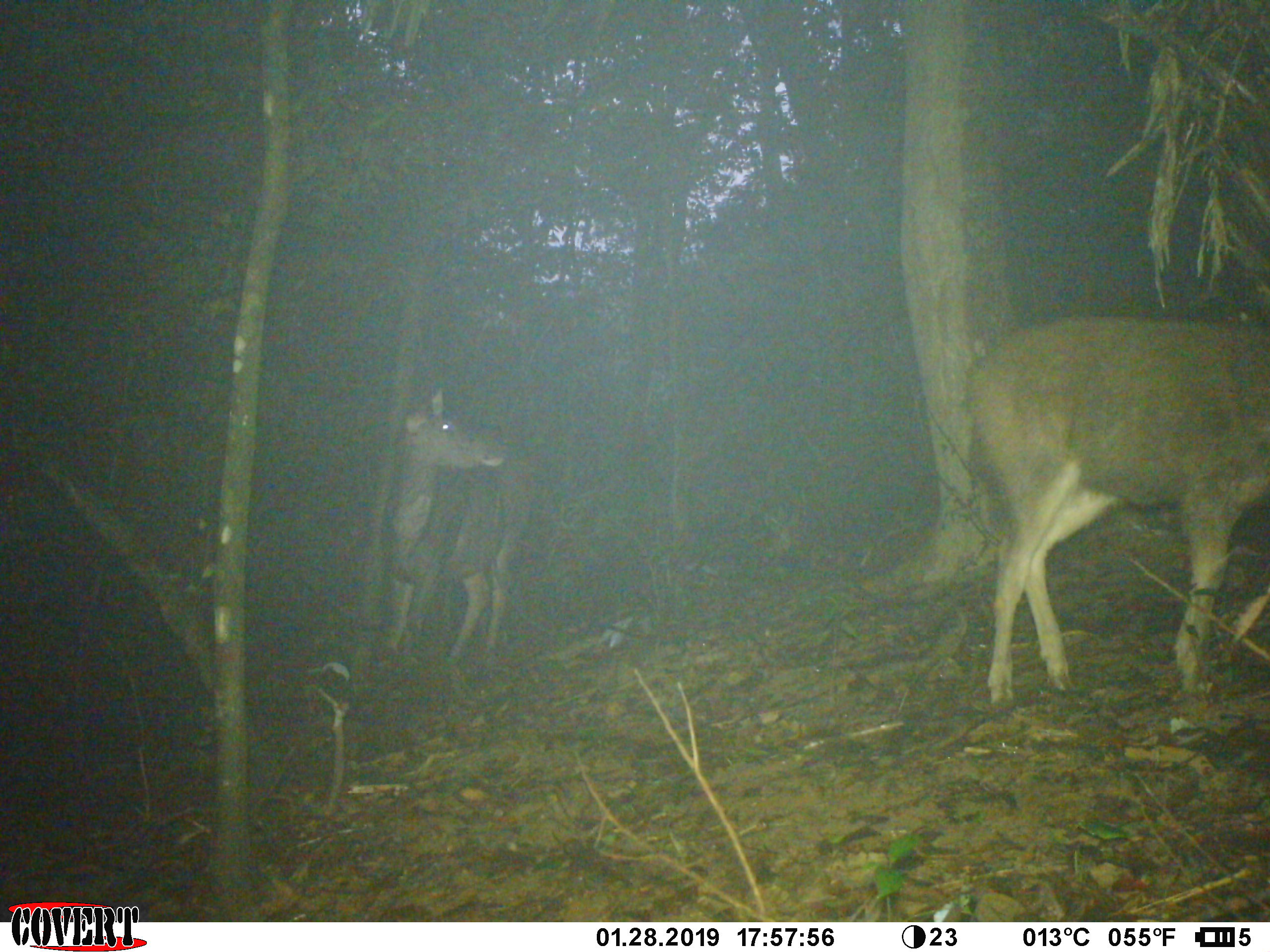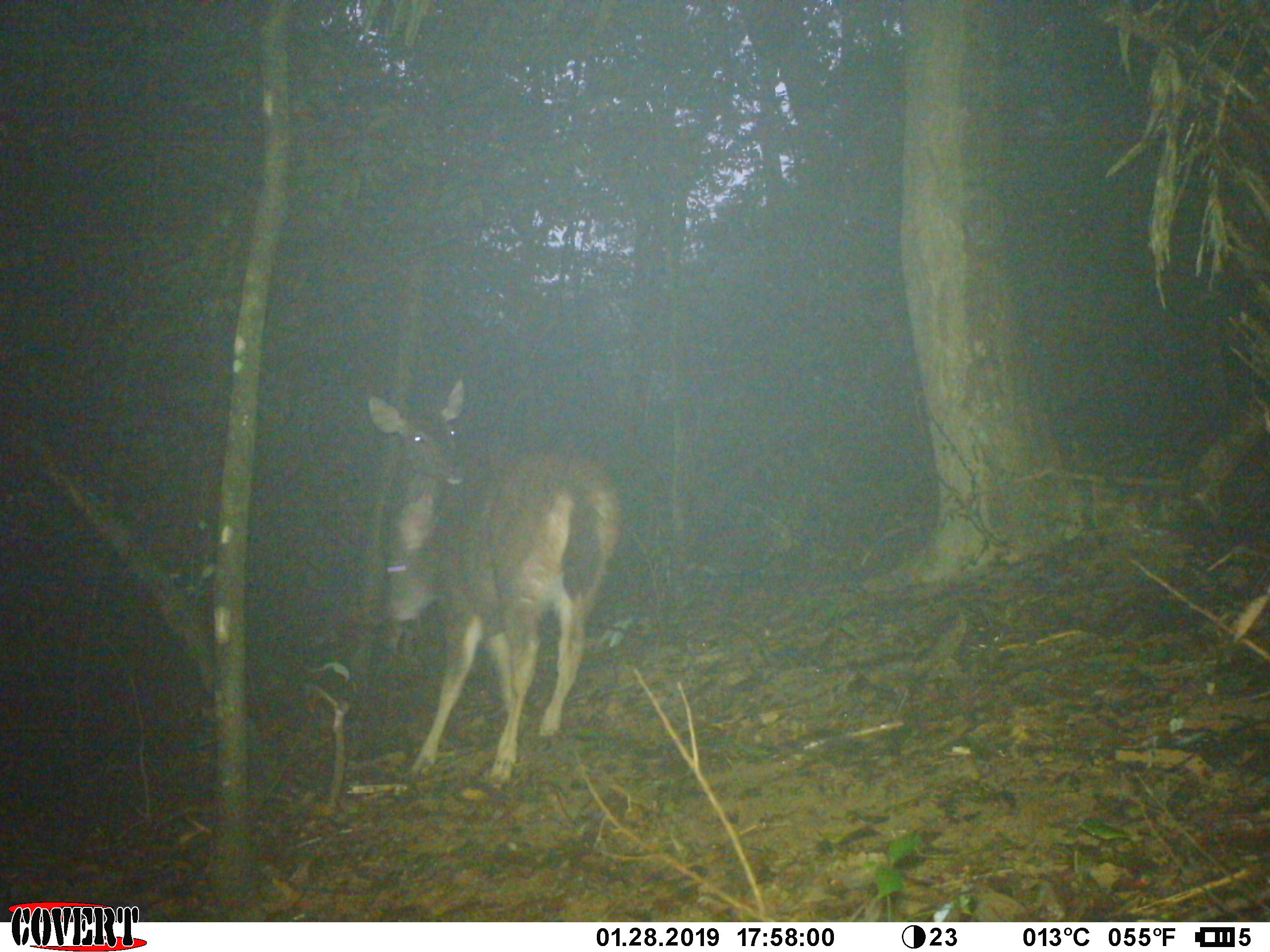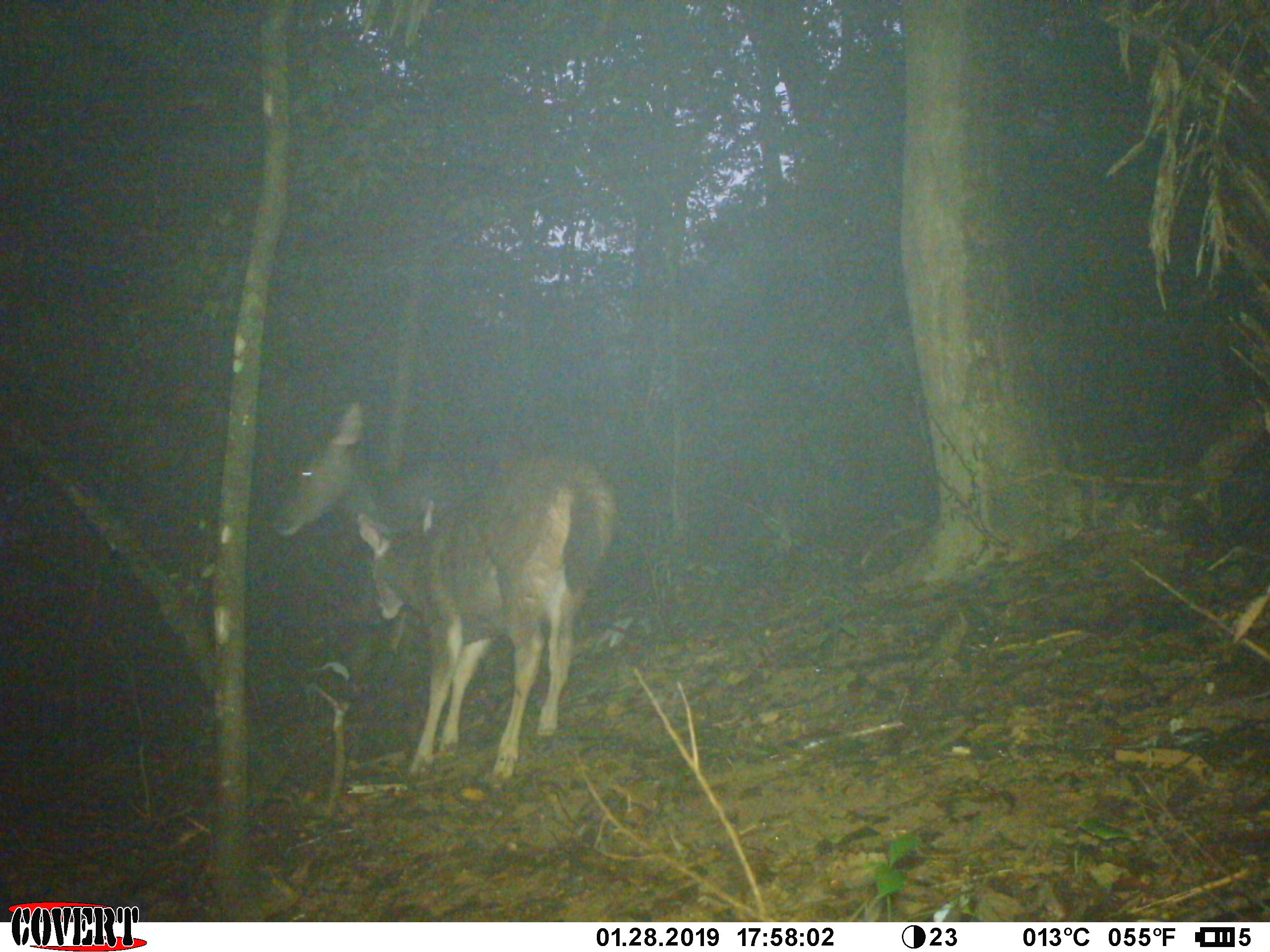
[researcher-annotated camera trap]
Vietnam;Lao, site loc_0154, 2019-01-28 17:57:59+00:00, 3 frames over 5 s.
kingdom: Animalia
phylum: Chordata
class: Mammalia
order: Artiodactyla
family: Cervidae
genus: Rusa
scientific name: Rusa unicolor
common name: sambar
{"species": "sambar (Rusa unicolor)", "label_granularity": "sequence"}